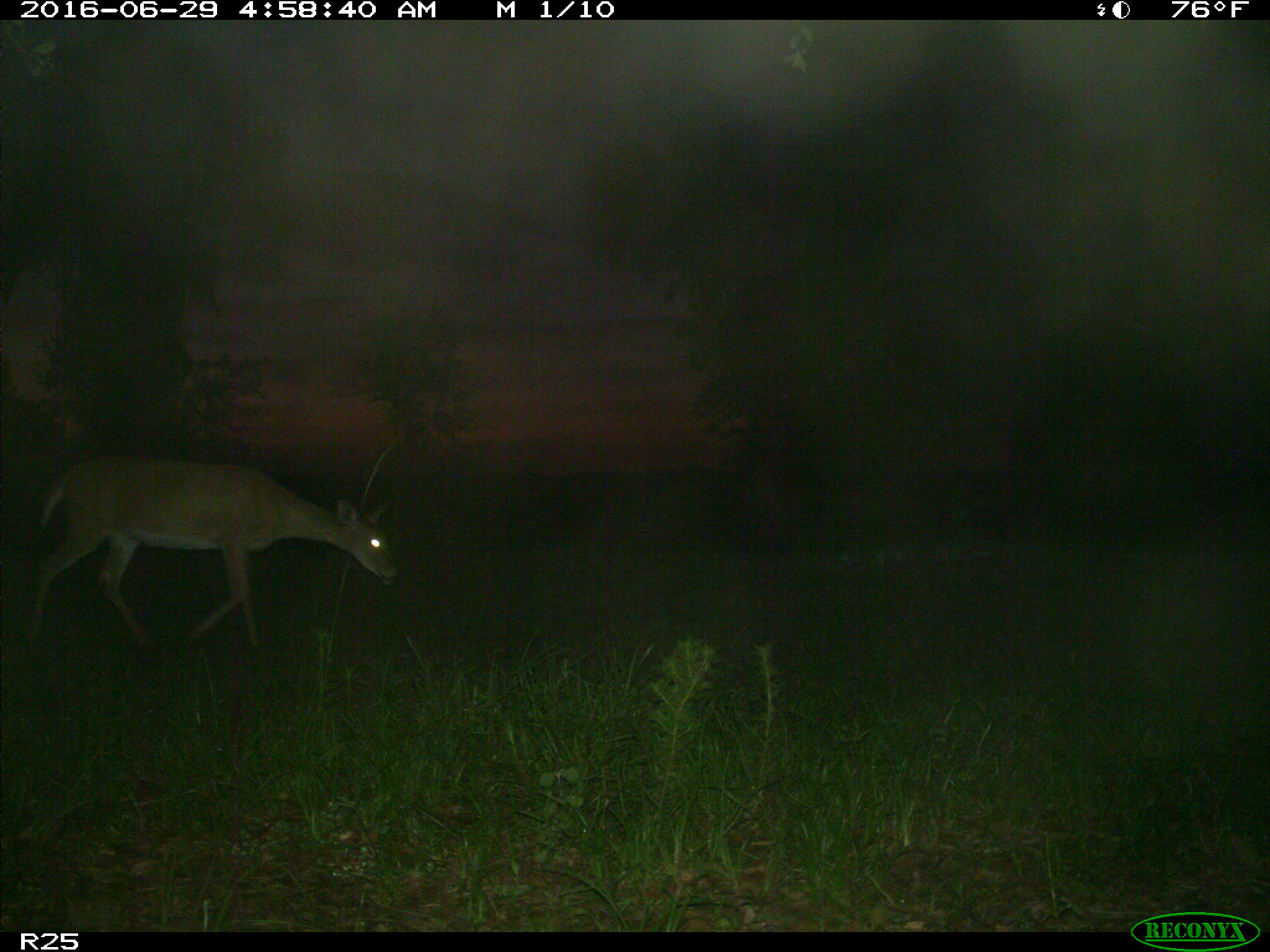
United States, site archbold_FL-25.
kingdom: Animalia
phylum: Chordata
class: Mammalia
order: Artiodactyla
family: Cervidae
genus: Odocoileus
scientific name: Odocoileus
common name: deer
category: unidentified deer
Unidentified deer (deer) (Odocoileus).